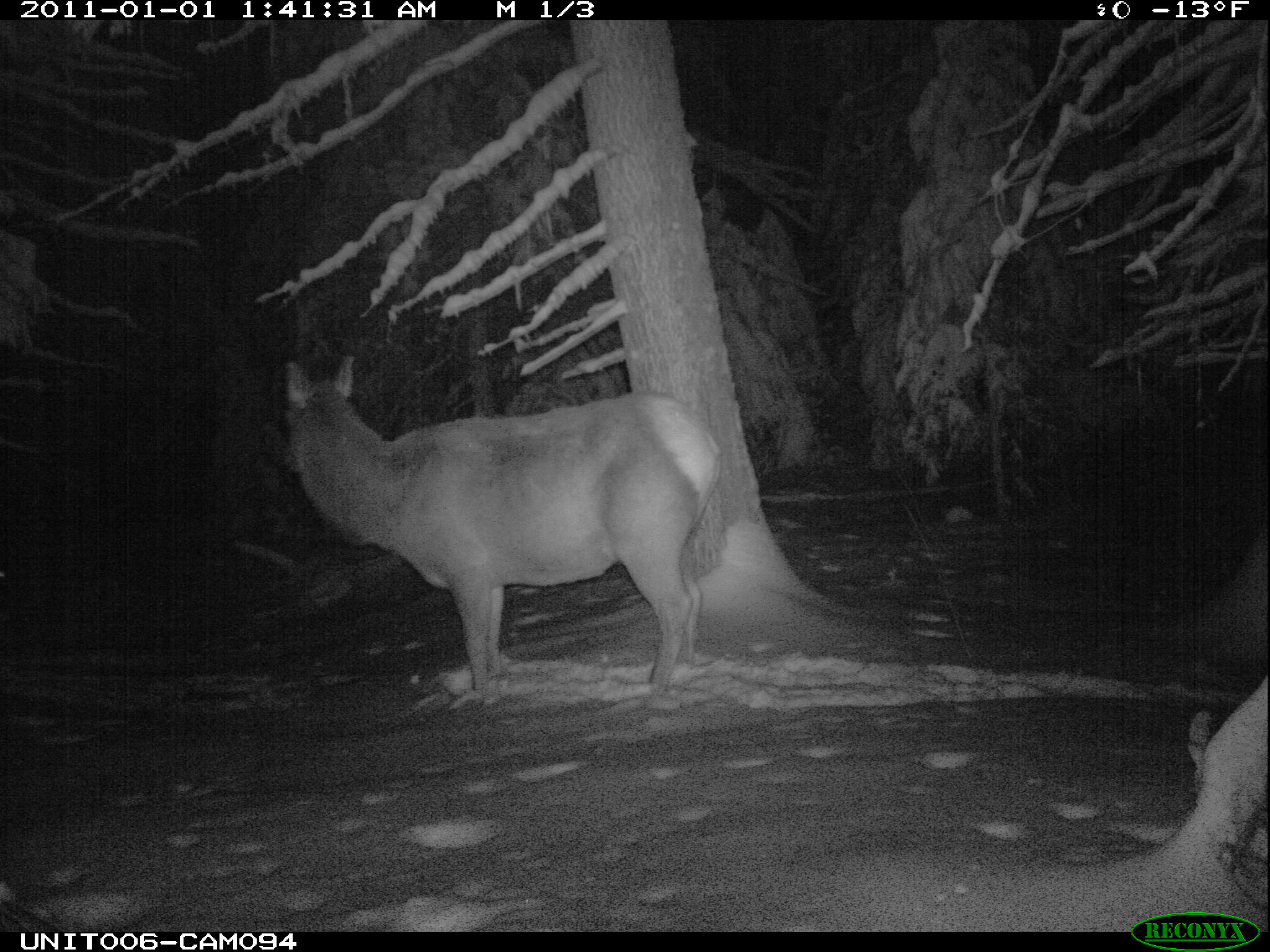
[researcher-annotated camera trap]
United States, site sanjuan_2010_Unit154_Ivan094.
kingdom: Animalia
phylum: Chordata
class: Mammalia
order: Artiodactyla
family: Cervidae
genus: Cervus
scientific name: Cervus elaphus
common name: red deer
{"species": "Cervus elaphus (red deer)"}